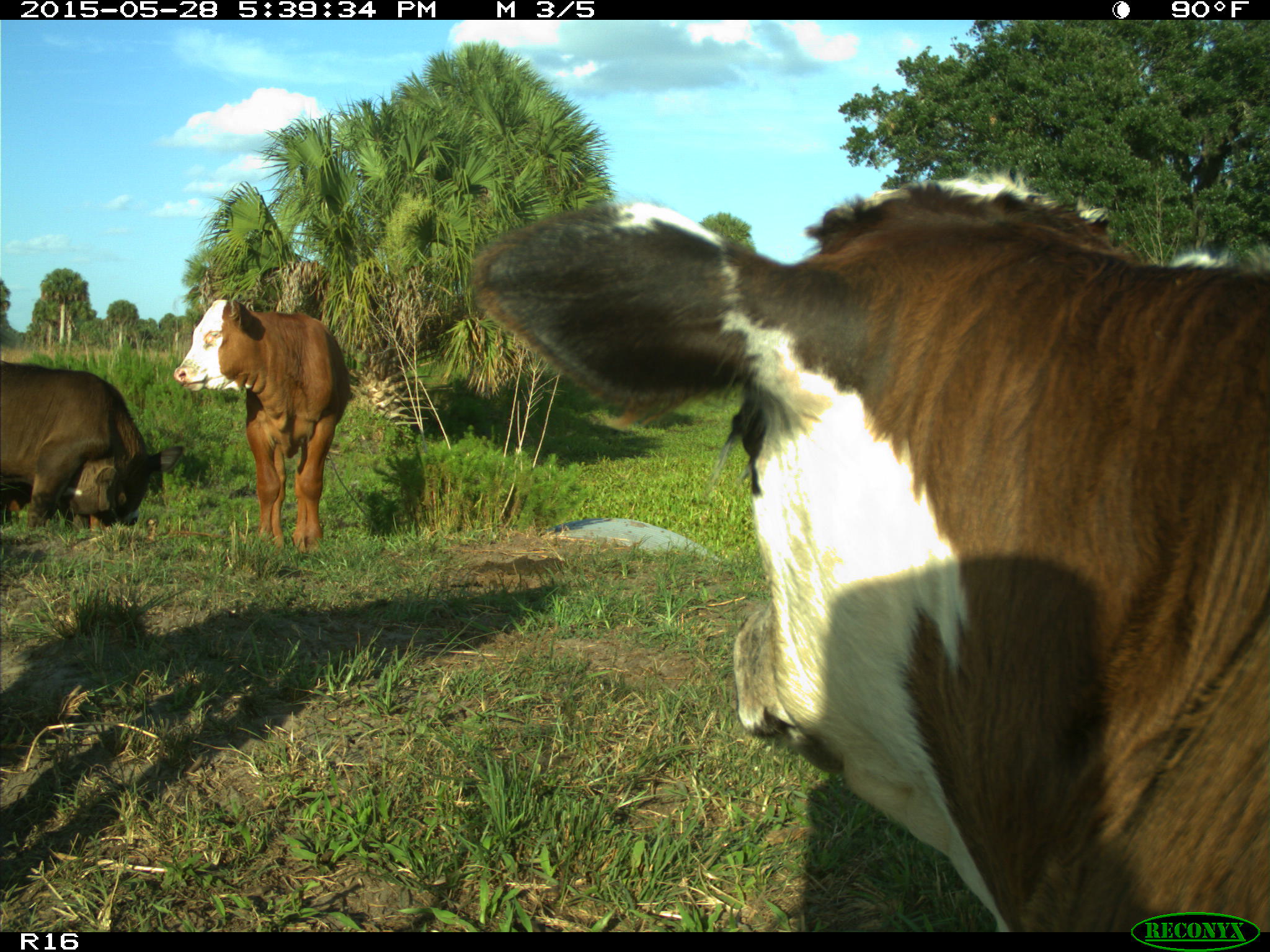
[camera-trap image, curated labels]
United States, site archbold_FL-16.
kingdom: Animalia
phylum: Chordata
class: Mammalia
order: Artiodactyla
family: Bovidae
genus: Bos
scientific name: Bos taurus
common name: domestic cow